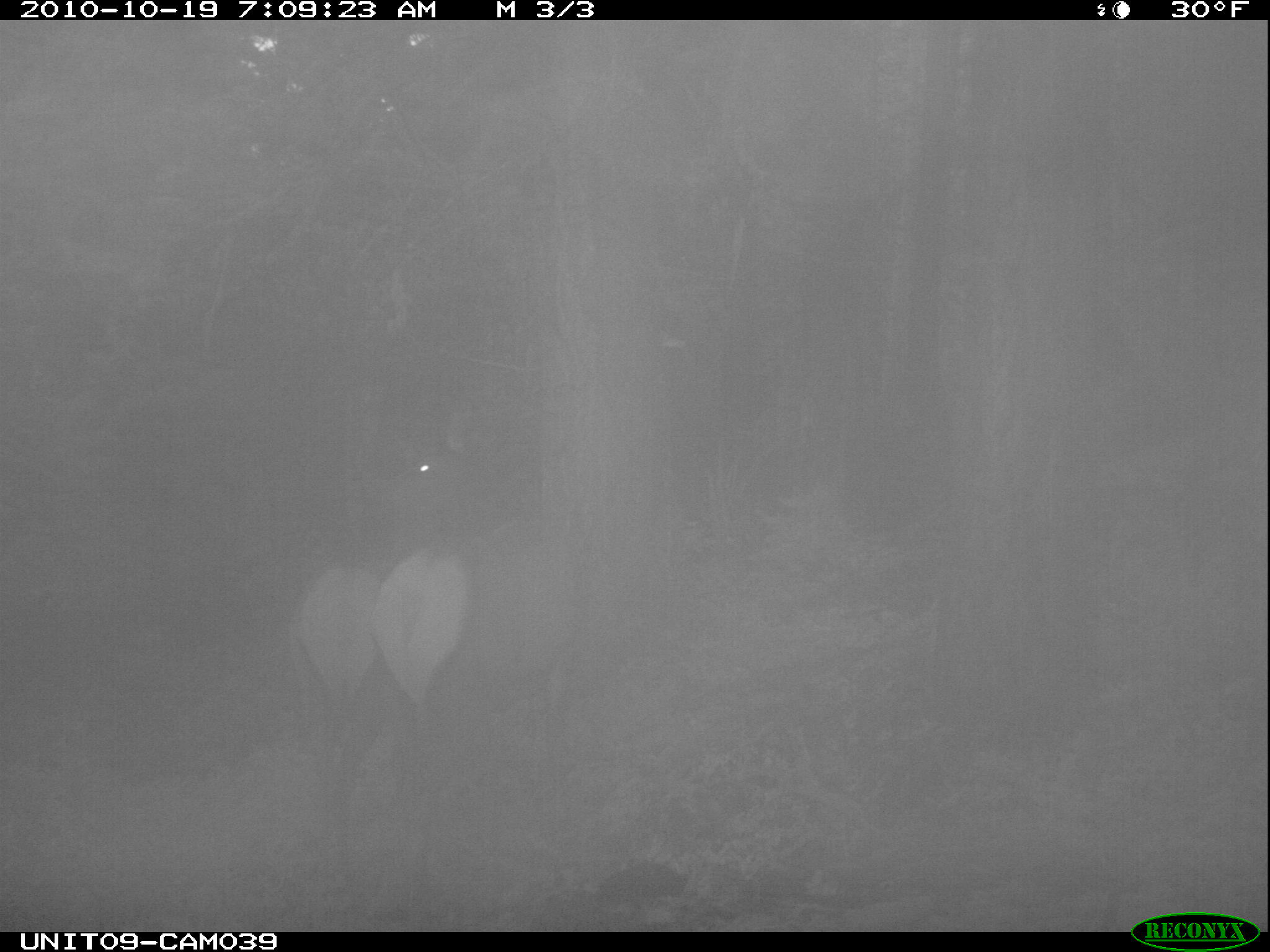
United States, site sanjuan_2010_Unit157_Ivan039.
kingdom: Animalia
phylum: Chordata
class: Mammalia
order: Artiodactyla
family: Cervidae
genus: Cervus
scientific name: Cervus elaphus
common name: red deer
Cervus elaphus (red deer).